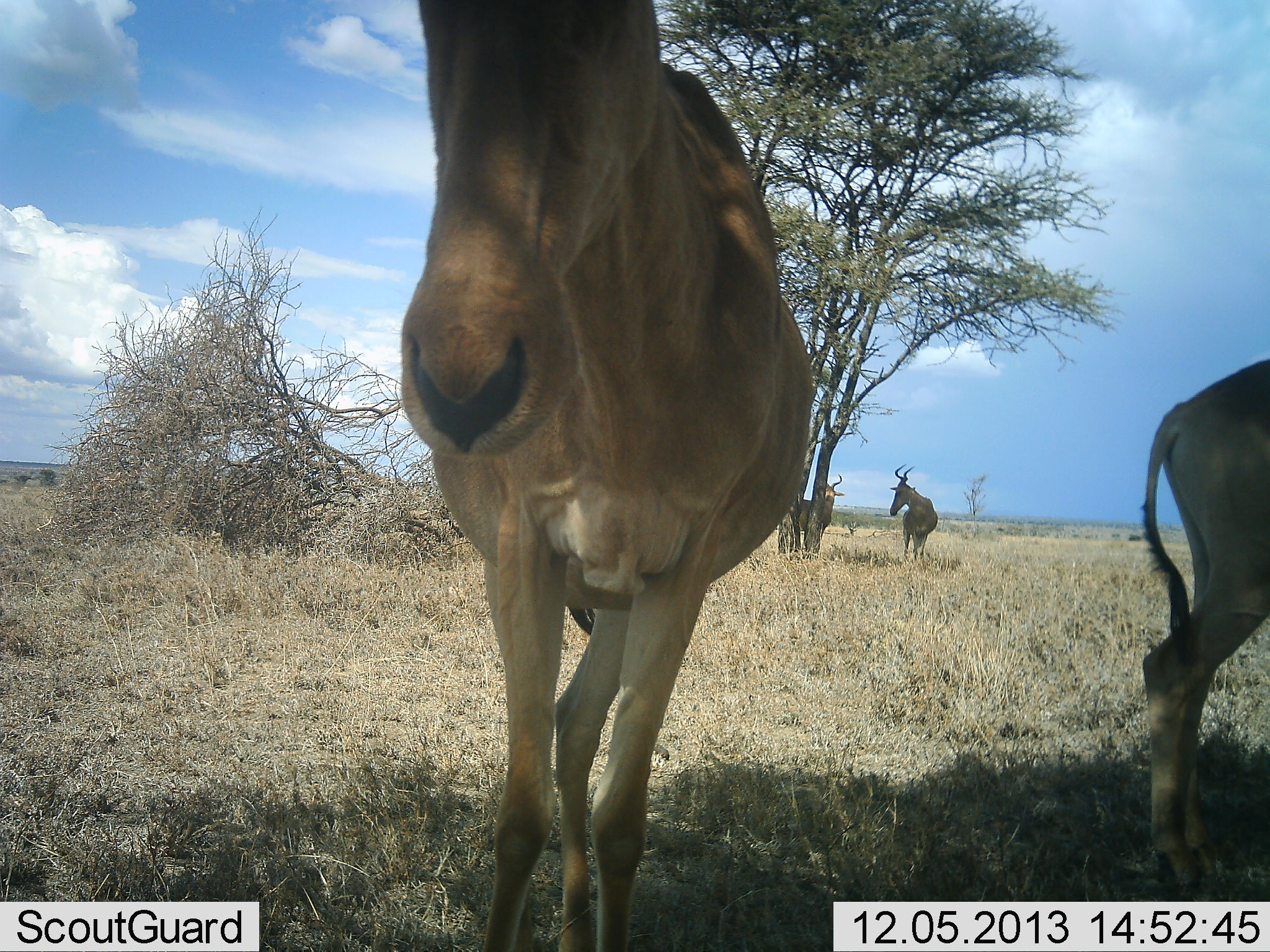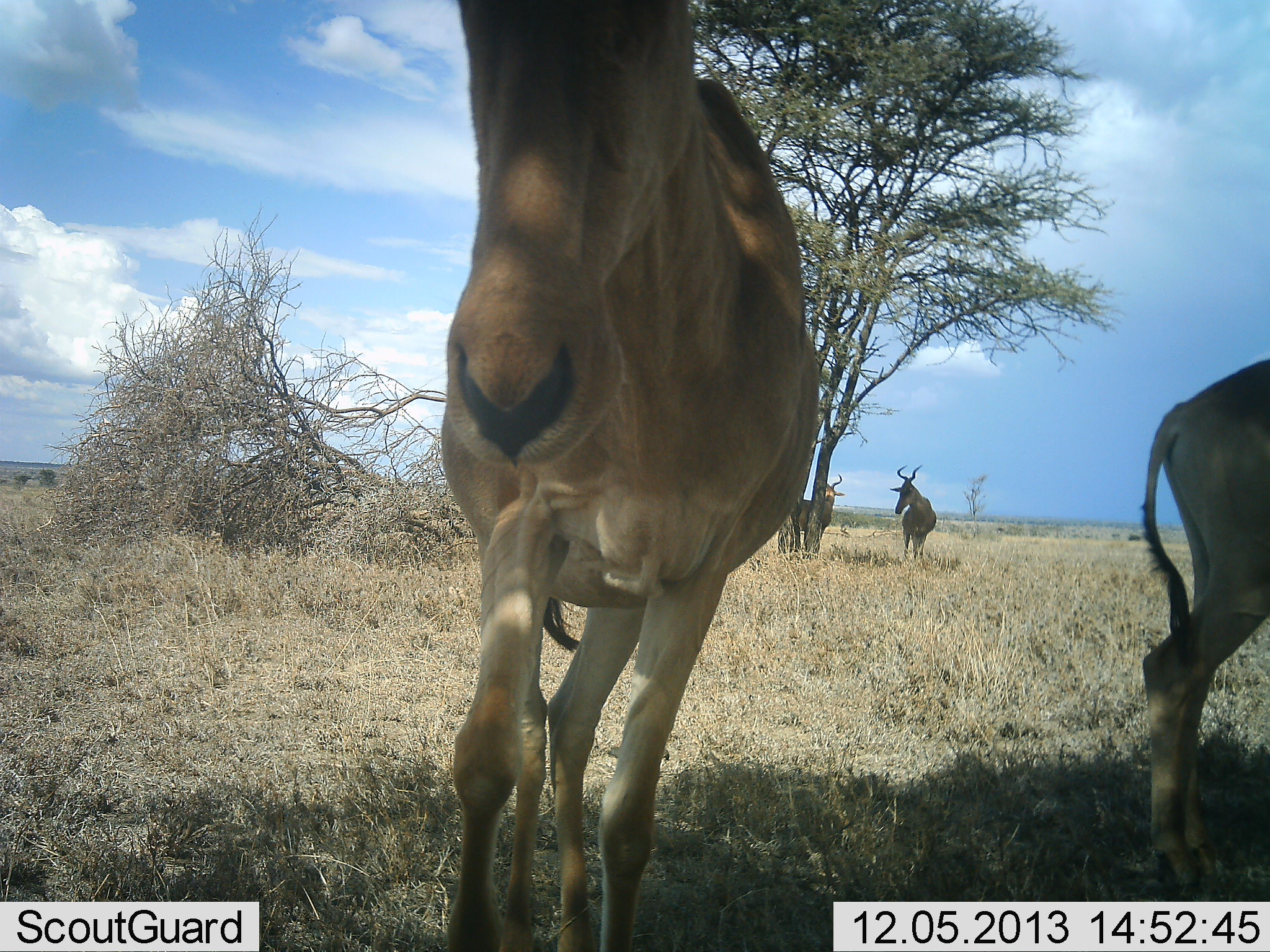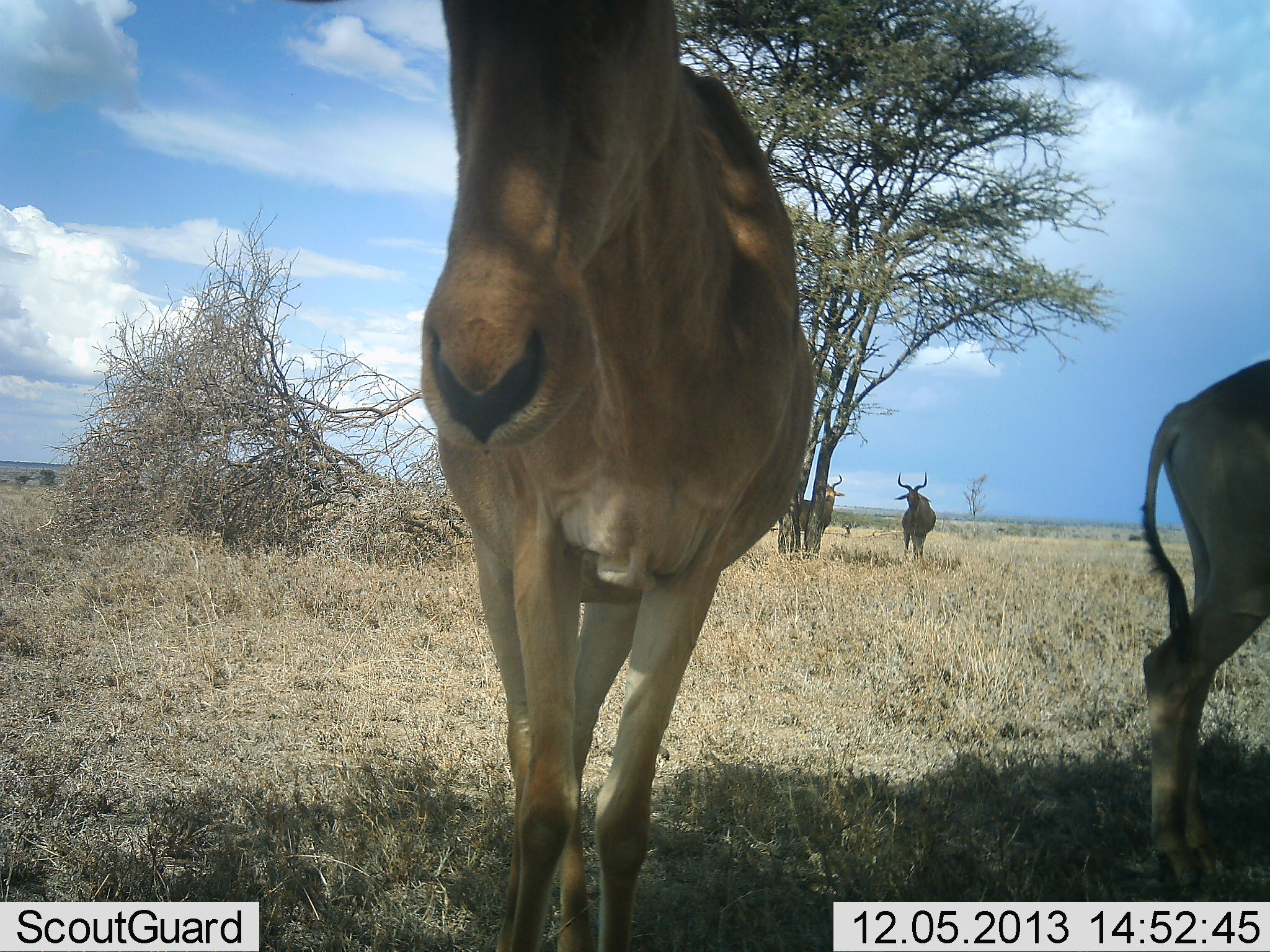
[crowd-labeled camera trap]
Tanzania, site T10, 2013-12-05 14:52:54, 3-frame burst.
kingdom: Animalia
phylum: Chordata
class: Mammalia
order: Artiodactyla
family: Bovidae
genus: Alcelaphus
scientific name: Alcelaphus buselaphus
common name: hartebeest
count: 4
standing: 100%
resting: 20%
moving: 10%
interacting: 0%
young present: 0%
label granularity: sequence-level